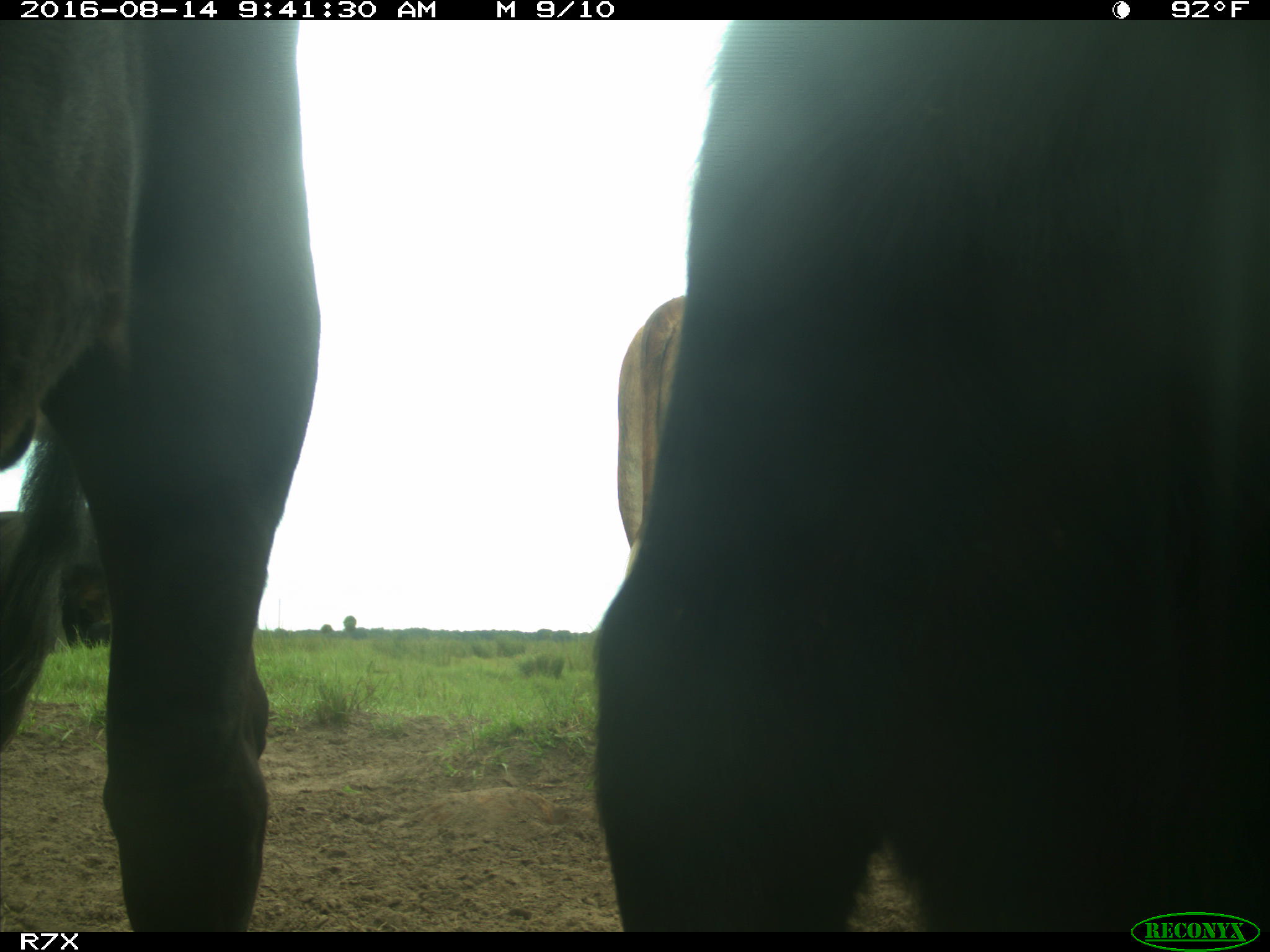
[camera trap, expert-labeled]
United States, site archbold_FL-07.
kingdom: Animalia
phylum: Chordata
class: Mammalia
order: Artiodactyla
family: Bovidae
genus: Bos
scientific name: Bos taurus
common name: domestic cow